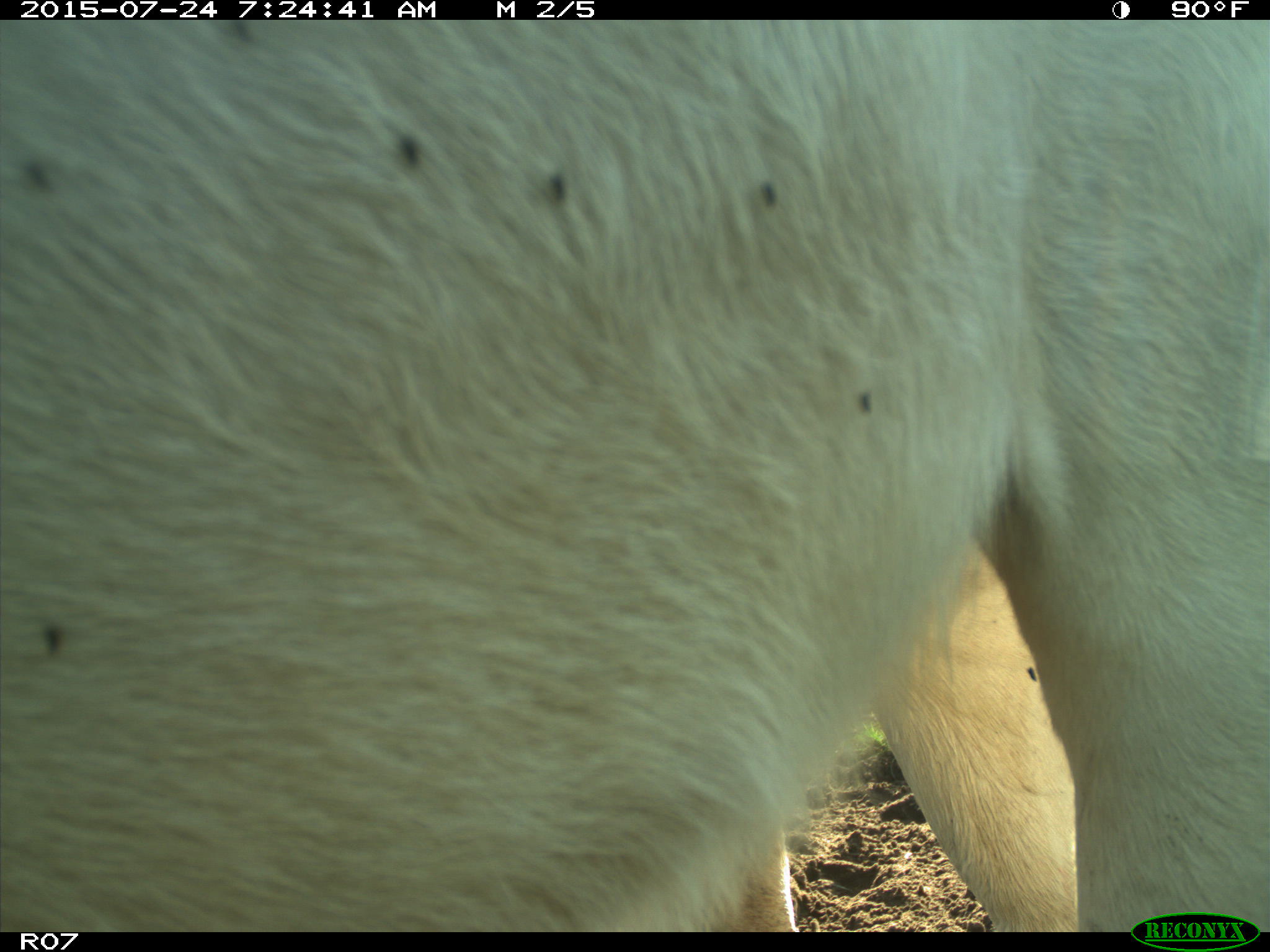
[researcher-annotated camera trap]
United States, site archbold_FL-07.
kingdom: Animalia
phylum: Chordata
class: Mammalia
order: Artiodactyla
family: Bovidae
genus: Bos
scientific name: Bos taurus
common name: domestic cow